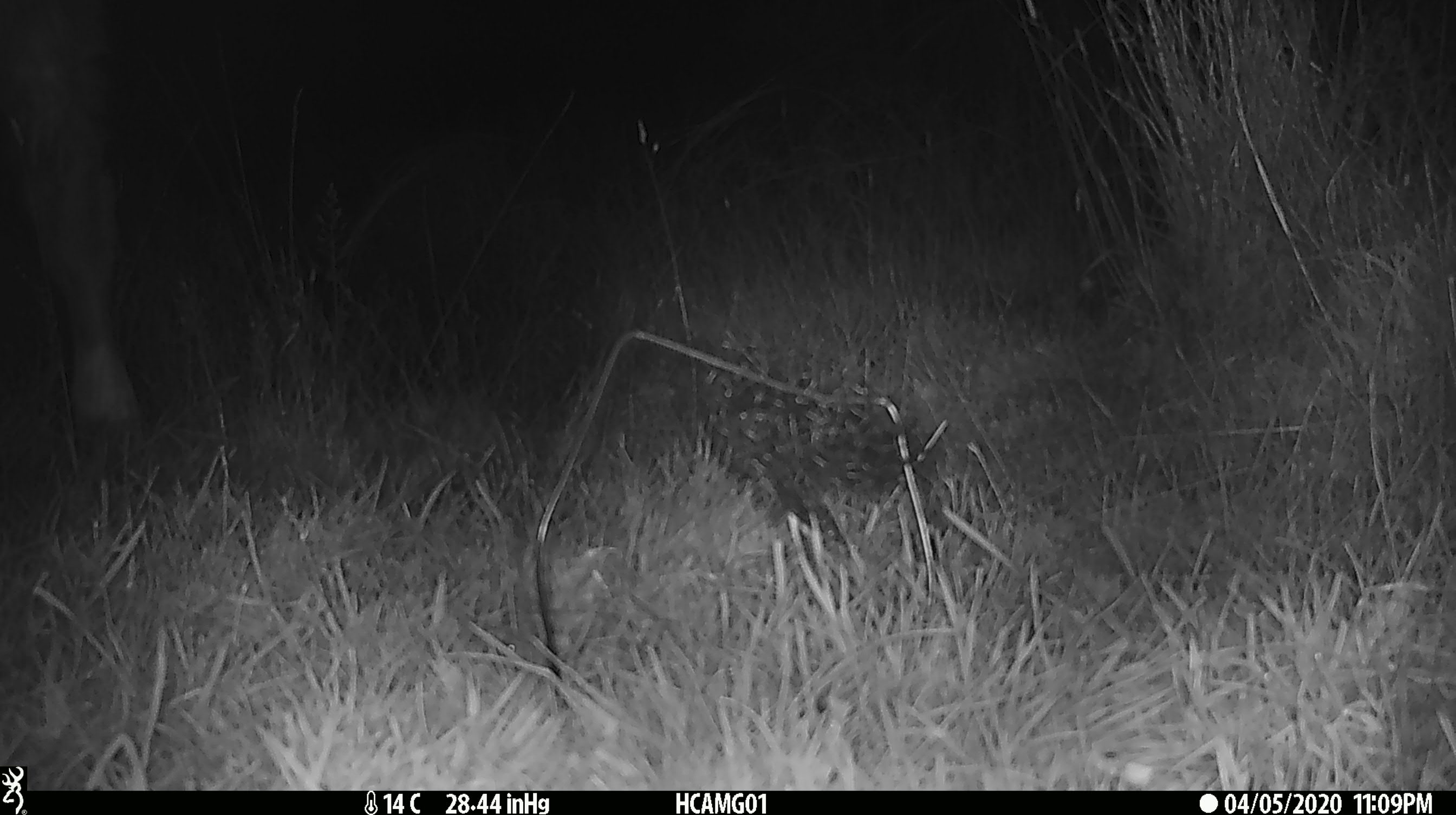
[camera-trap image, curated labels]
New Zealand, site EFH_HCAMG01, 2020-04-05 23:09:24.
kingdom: Animalia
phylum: Chordata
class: Mammalia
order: Artiodactyla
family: Bovidae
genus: Bos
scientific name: Bos taurus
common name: domestic cow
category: cow